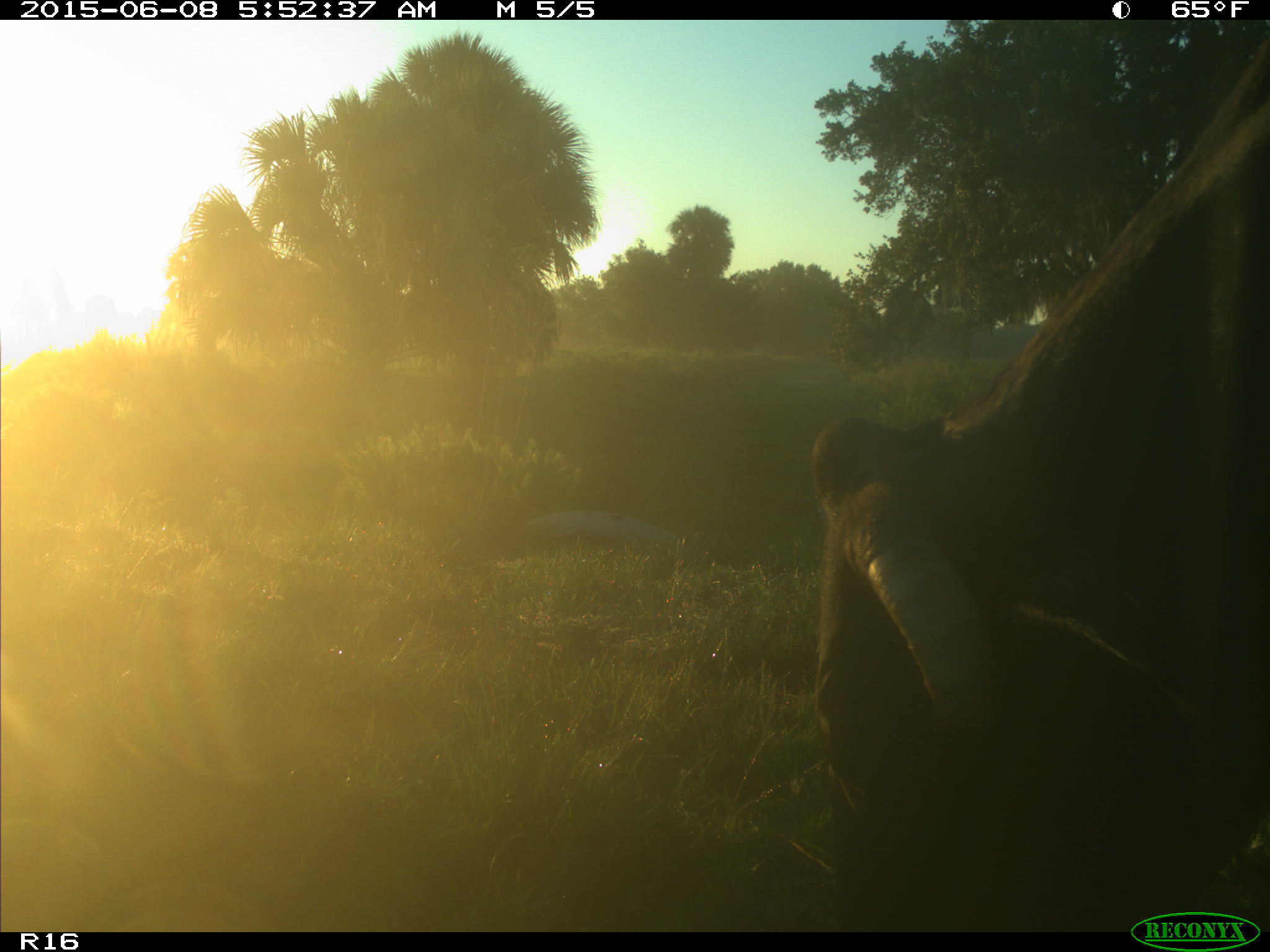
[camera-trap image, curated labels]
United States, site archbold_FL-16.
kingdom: Animalia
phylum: Chordata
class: Mammalia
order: Artiodactyla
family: Bovidae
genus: Bos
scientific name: Bos taurus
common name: domestic cow